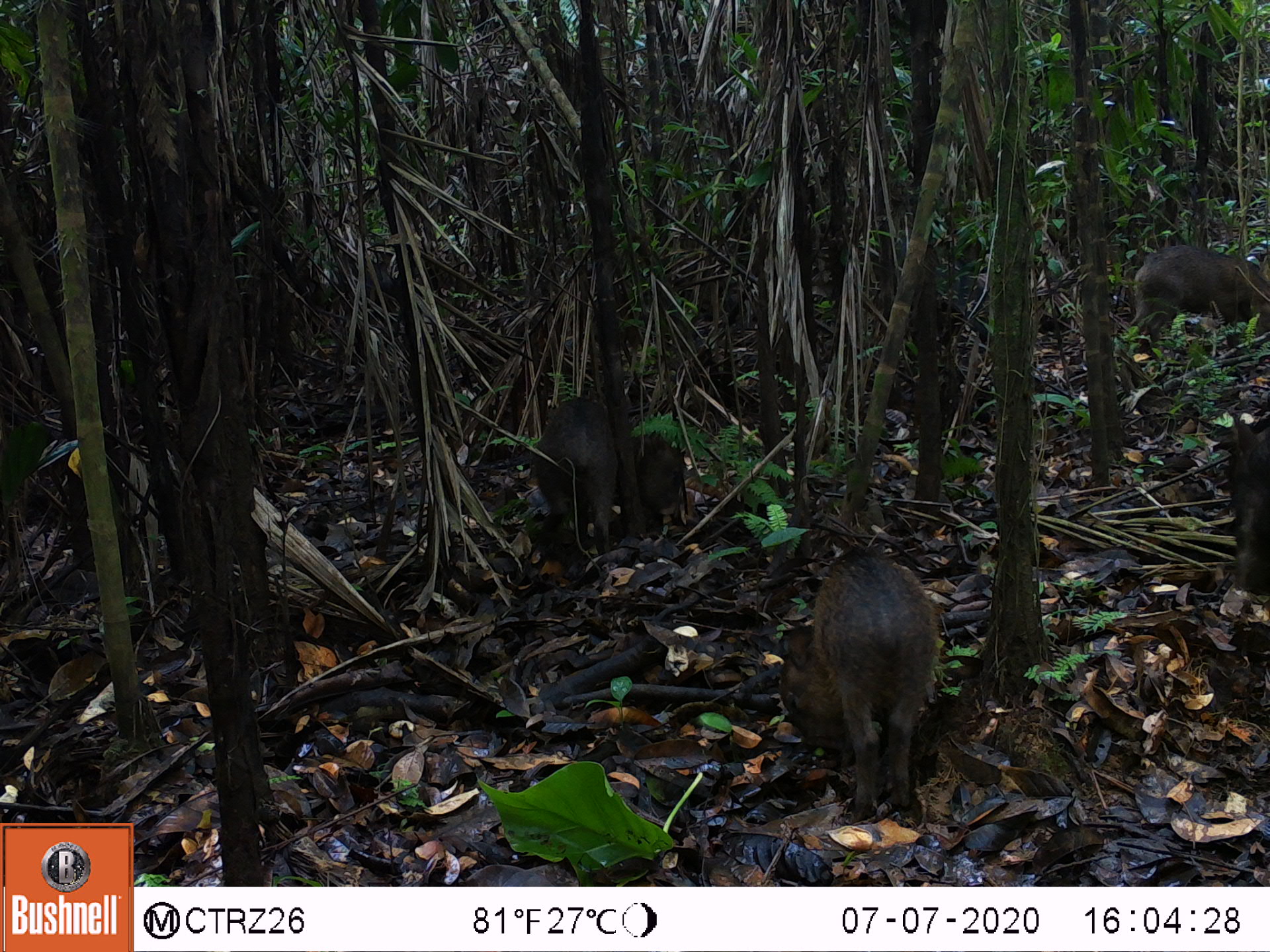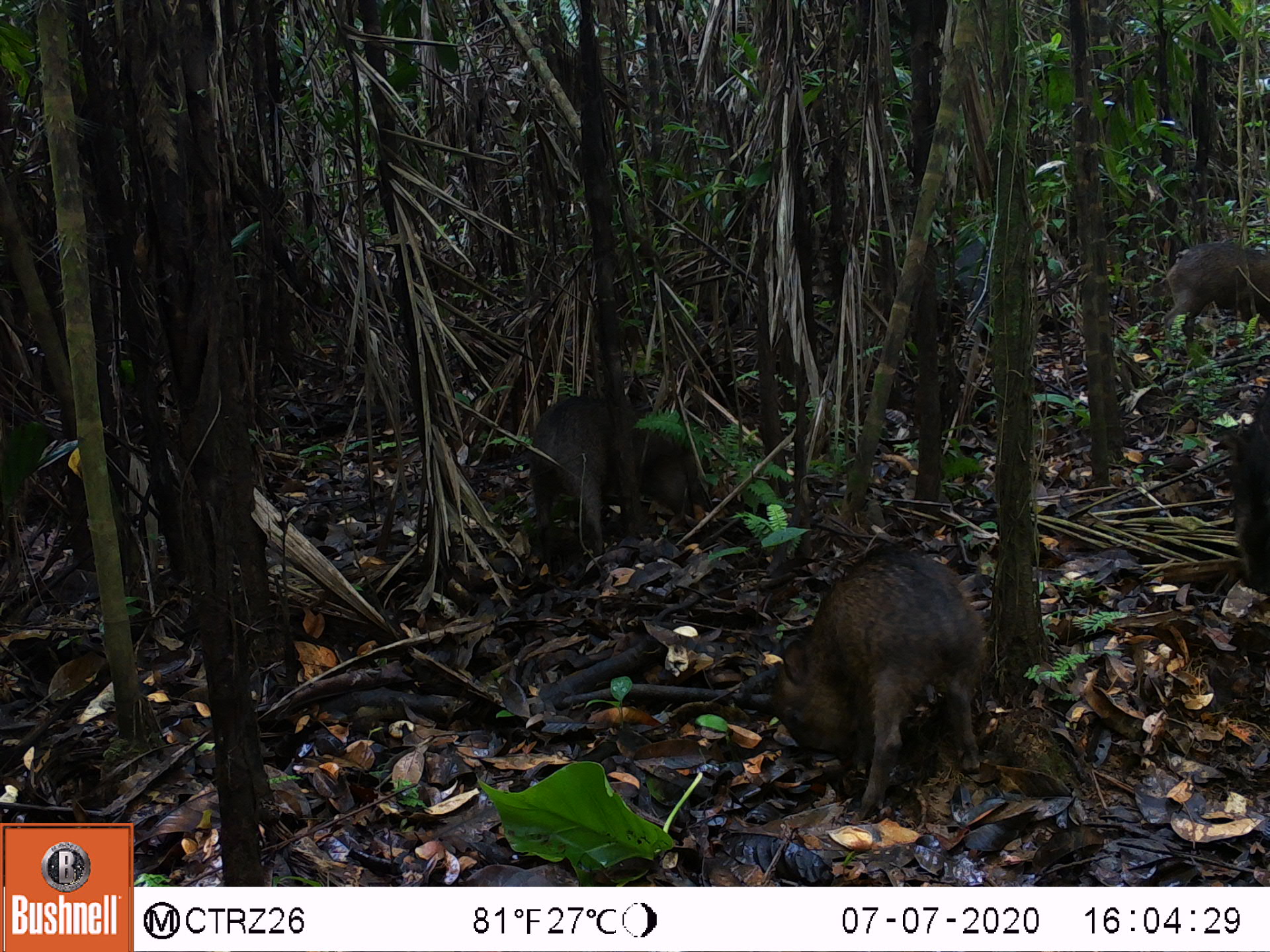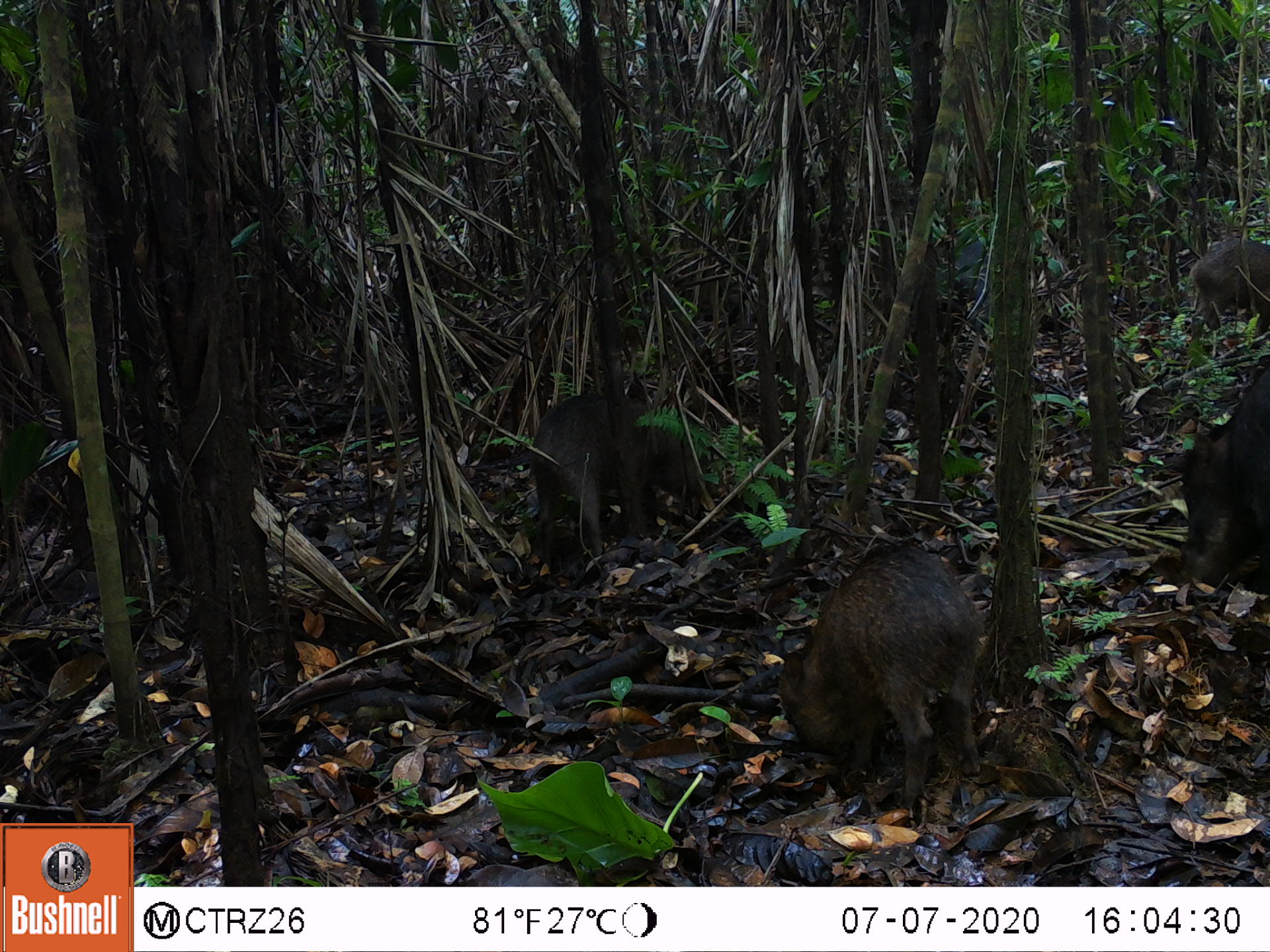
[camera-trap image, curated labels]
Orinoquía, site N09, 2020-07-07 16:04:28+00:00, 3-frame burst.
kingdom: Animalia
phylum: Chordata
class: Mammalia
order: Artiodactyla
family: Tayassuidae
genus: Tayassu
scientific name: Tayassu pecari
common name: white-lipped peccary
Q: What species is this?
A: White-lipped peccary (Tayassu pecari).